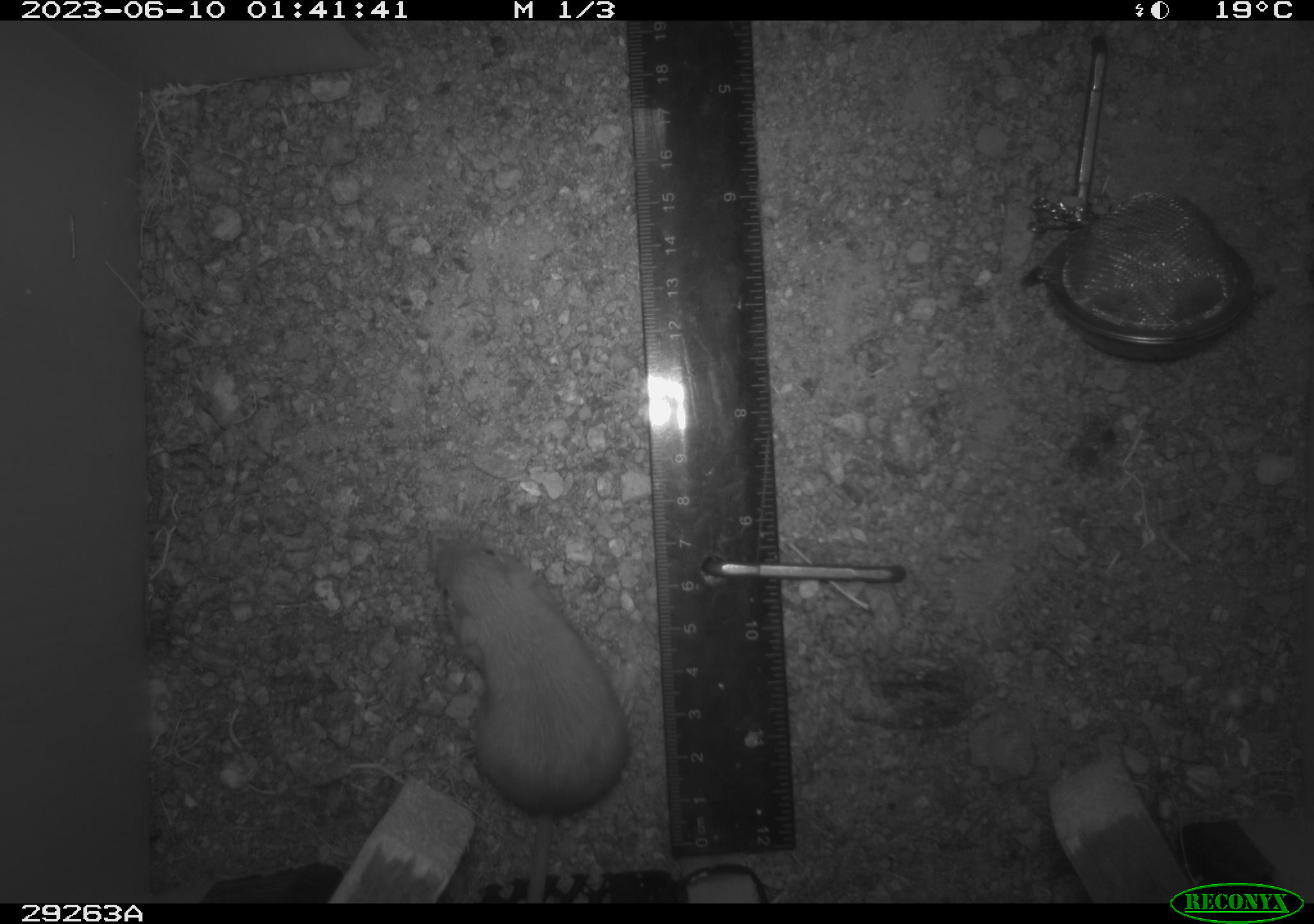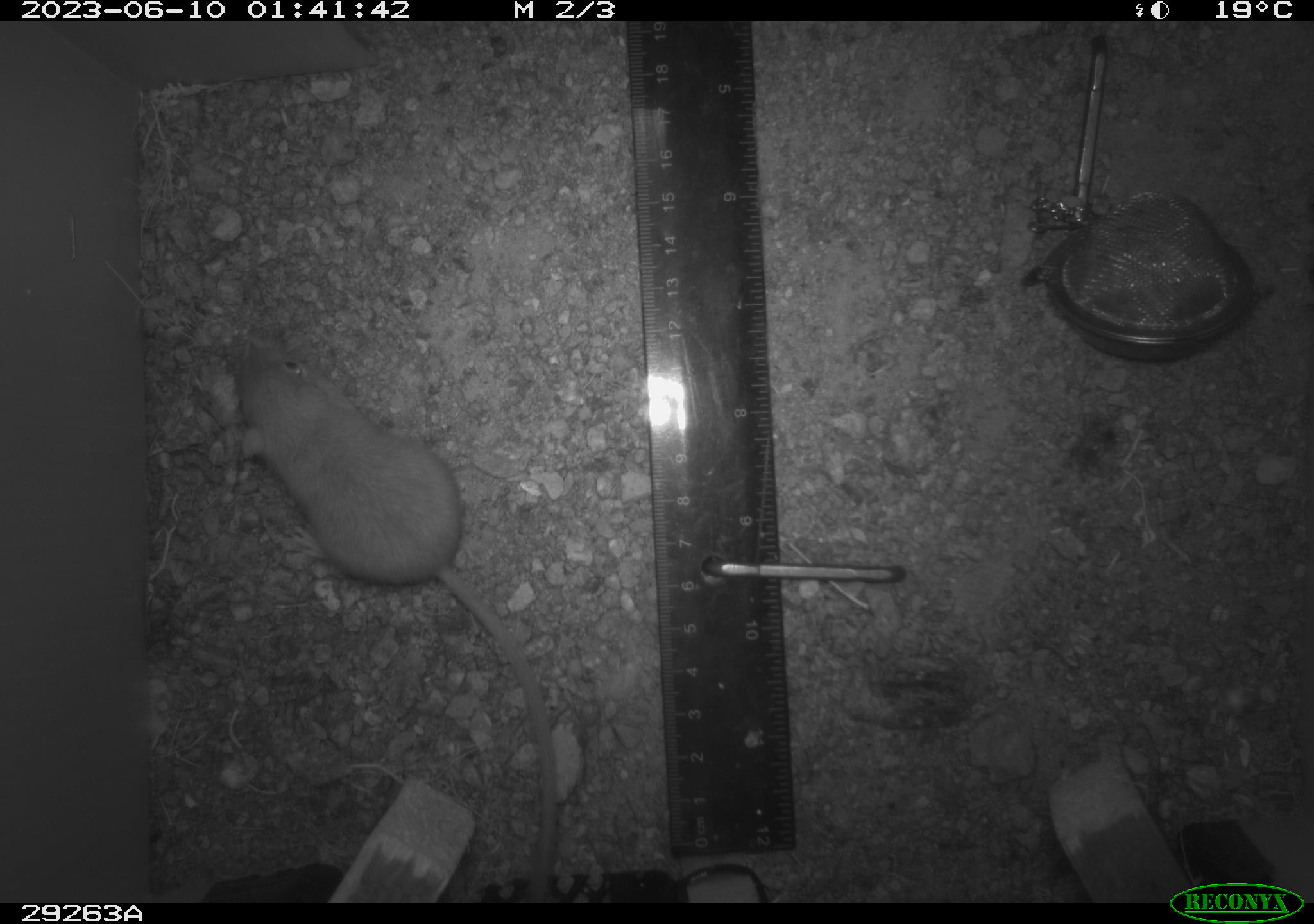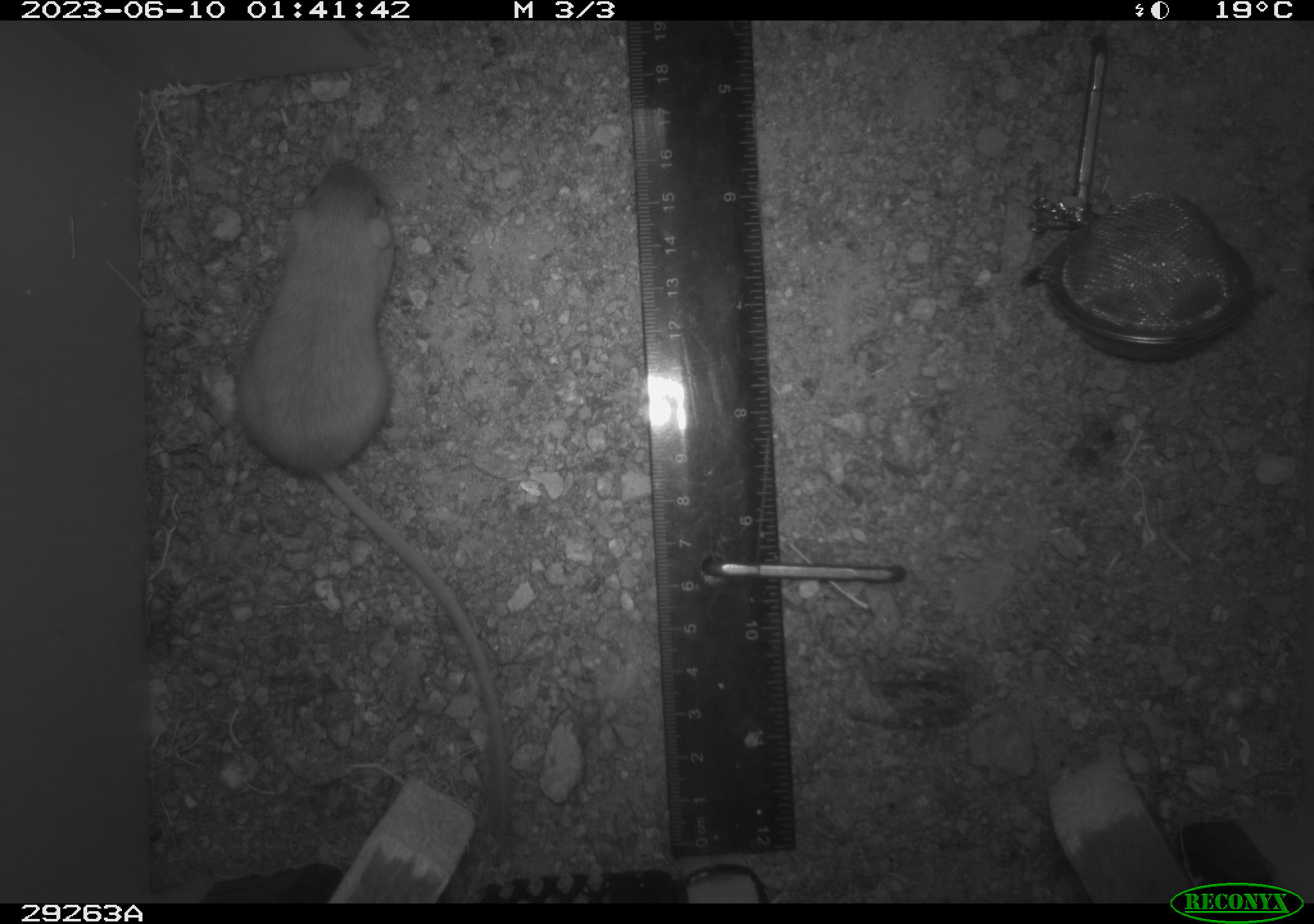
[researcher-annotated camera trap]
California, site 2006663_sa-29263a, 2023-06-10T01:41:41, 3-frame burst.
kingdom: Animalia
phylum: Chordata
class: Mammalia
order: Rodentia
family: Heteromyidae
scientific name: Heteromyidae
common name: kangaroo rats and pocket mice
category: heteromyidae family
Heteromyidae family (kangaroo rats and pocket mice) (Heteromyidae).